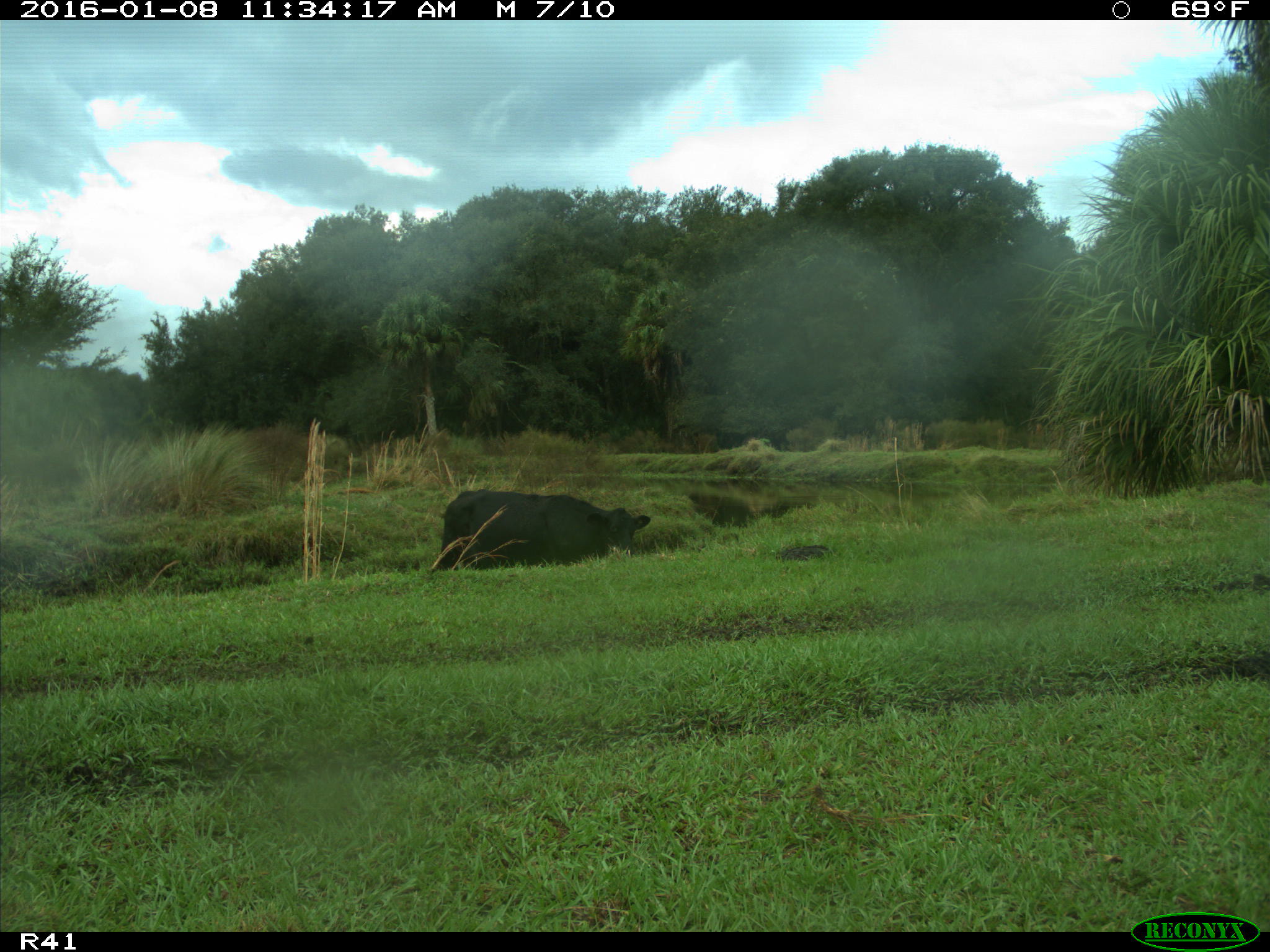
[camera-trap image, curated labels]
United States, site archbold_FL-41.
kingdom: Animalia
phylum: Chordata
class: Mammalia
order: Artiodactyla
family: Bovidae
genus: Bos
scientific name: Bos taurus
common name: domestic cow